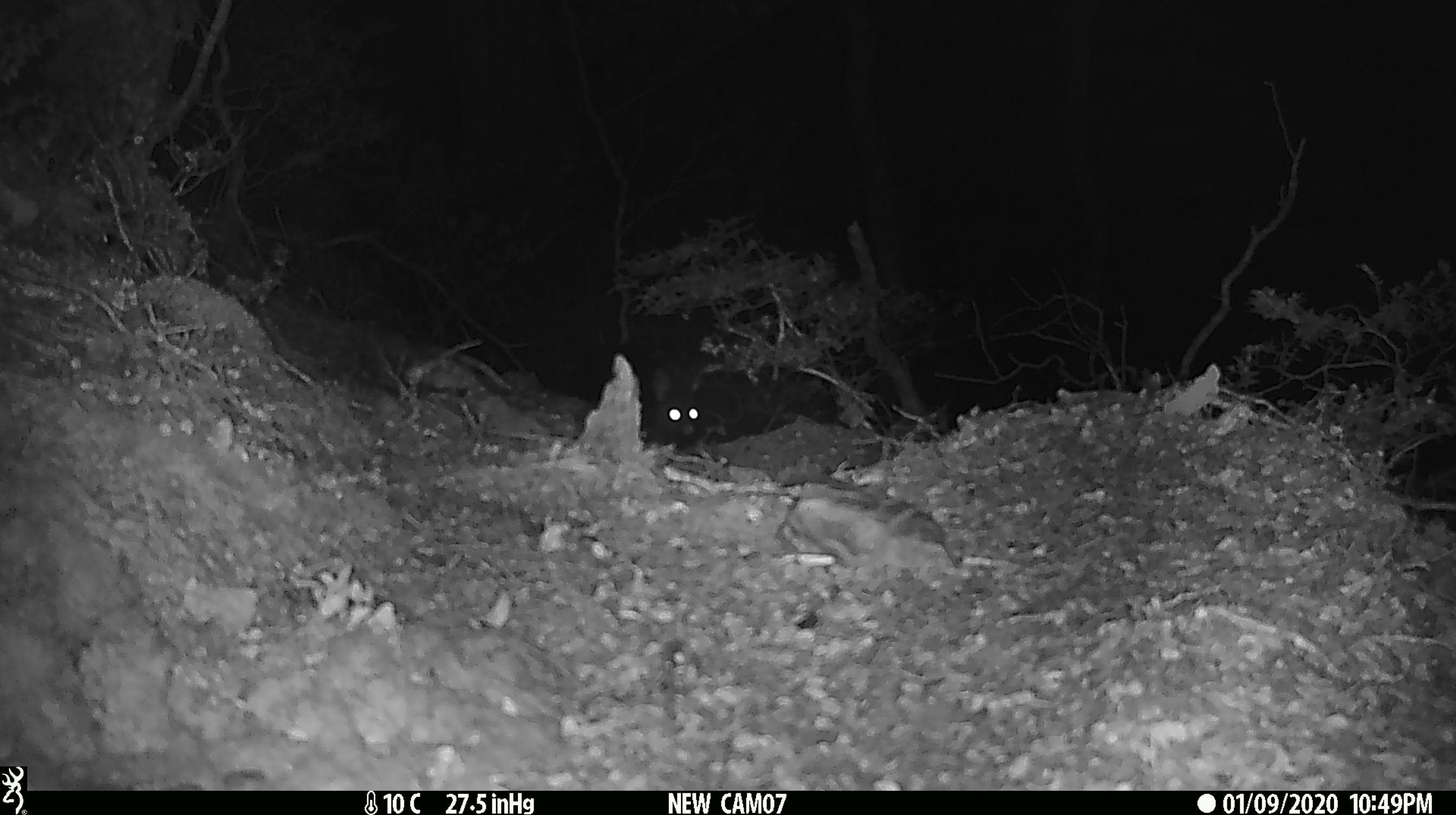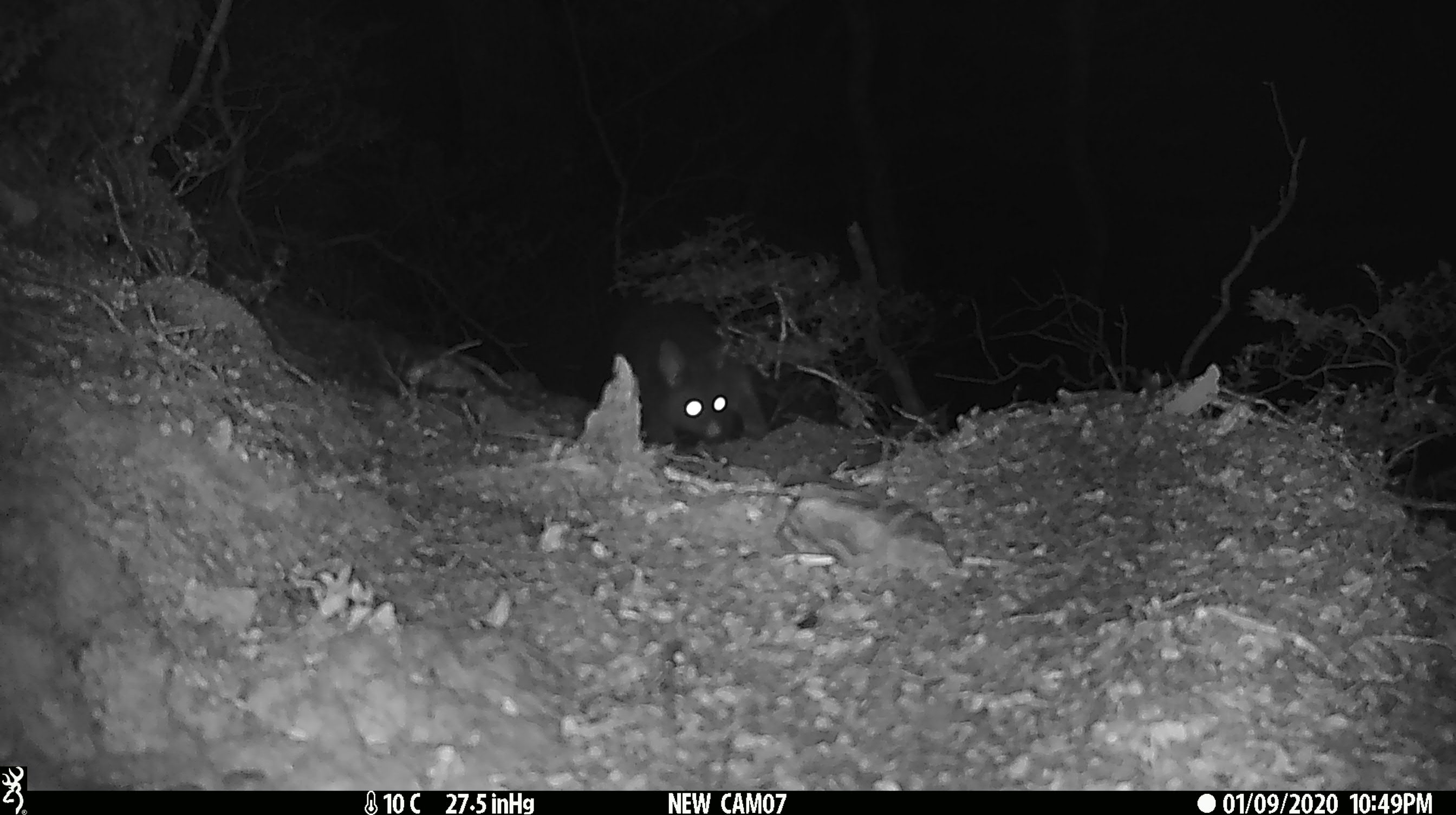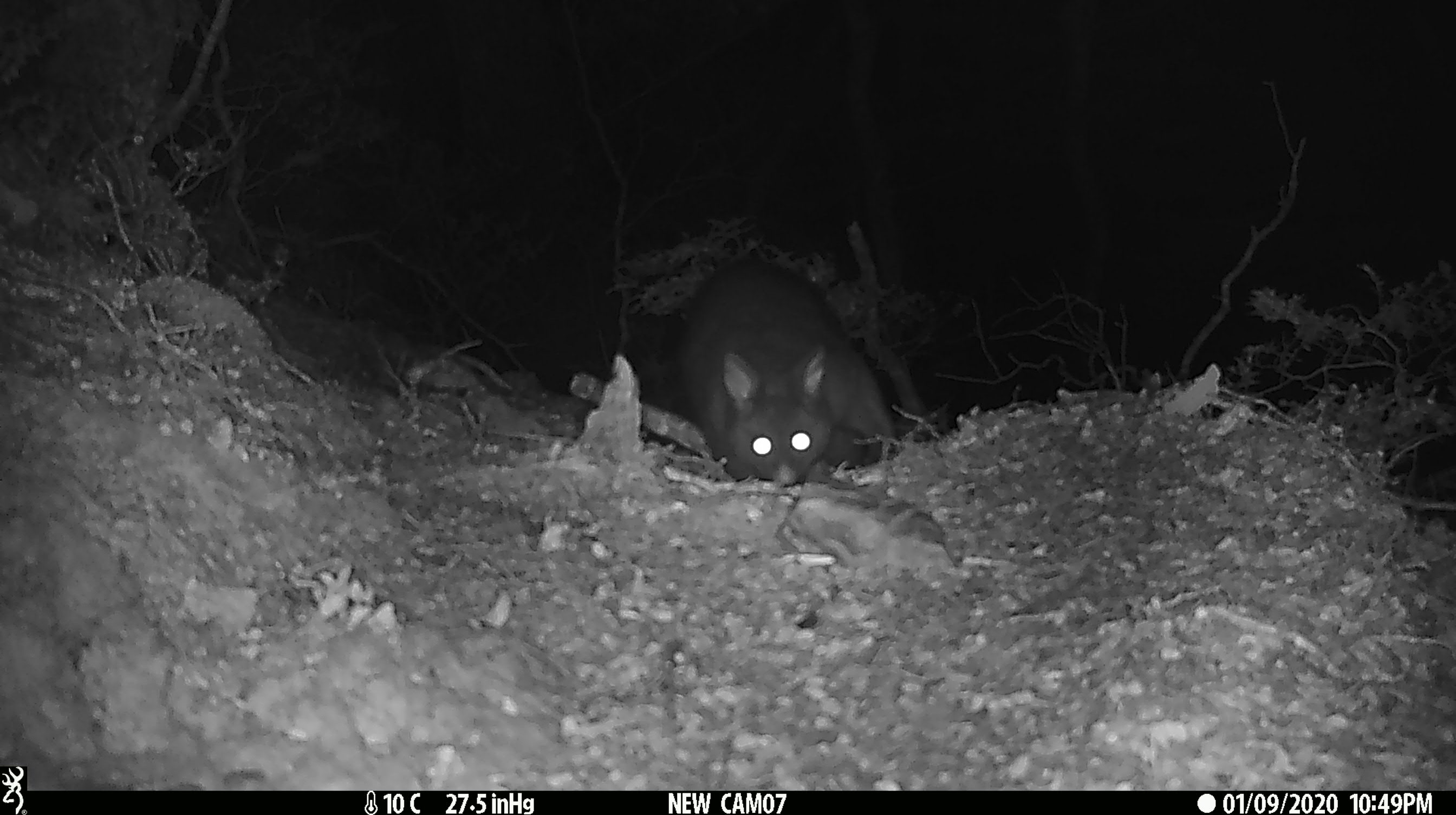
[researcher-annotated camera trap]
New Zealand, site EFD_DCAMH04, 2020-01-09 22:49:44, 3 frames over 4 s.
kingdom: Animalia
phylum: Chordata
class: Mammalia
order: Diprotodontia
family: Phalangeridae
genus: Trichosurus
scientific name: Trichosurus vulpecula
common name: common brushtail possum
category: possum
Possum (common brushtail possum) (Trichosurus vulpecula).